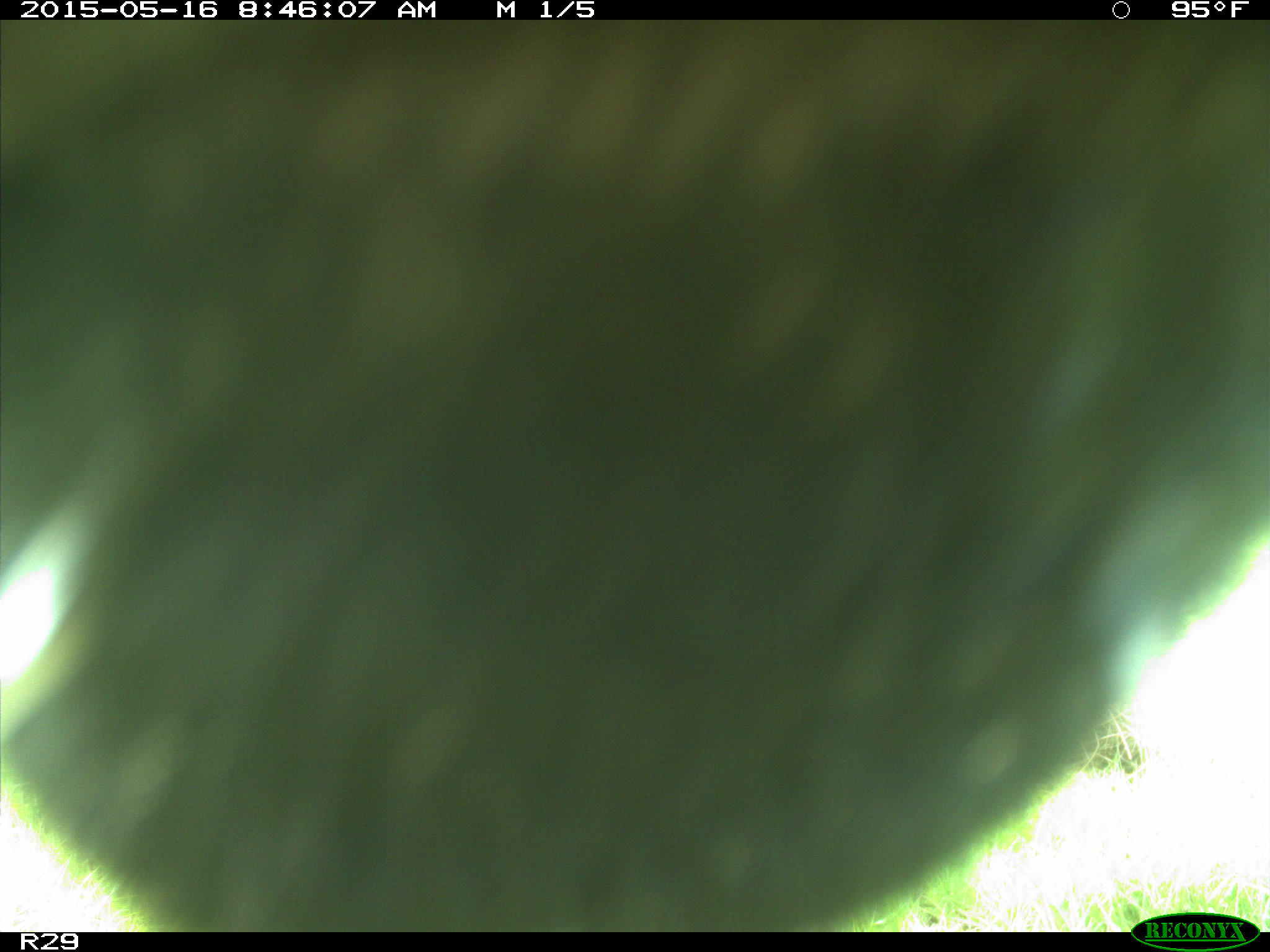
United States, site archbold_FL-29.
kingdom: Animalia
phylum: Chordata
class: Mammalia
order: Artiodactyla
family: Bovidae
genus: Bos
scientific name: Bos taurus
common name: domestic cow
Bos taurus (domestic cow).